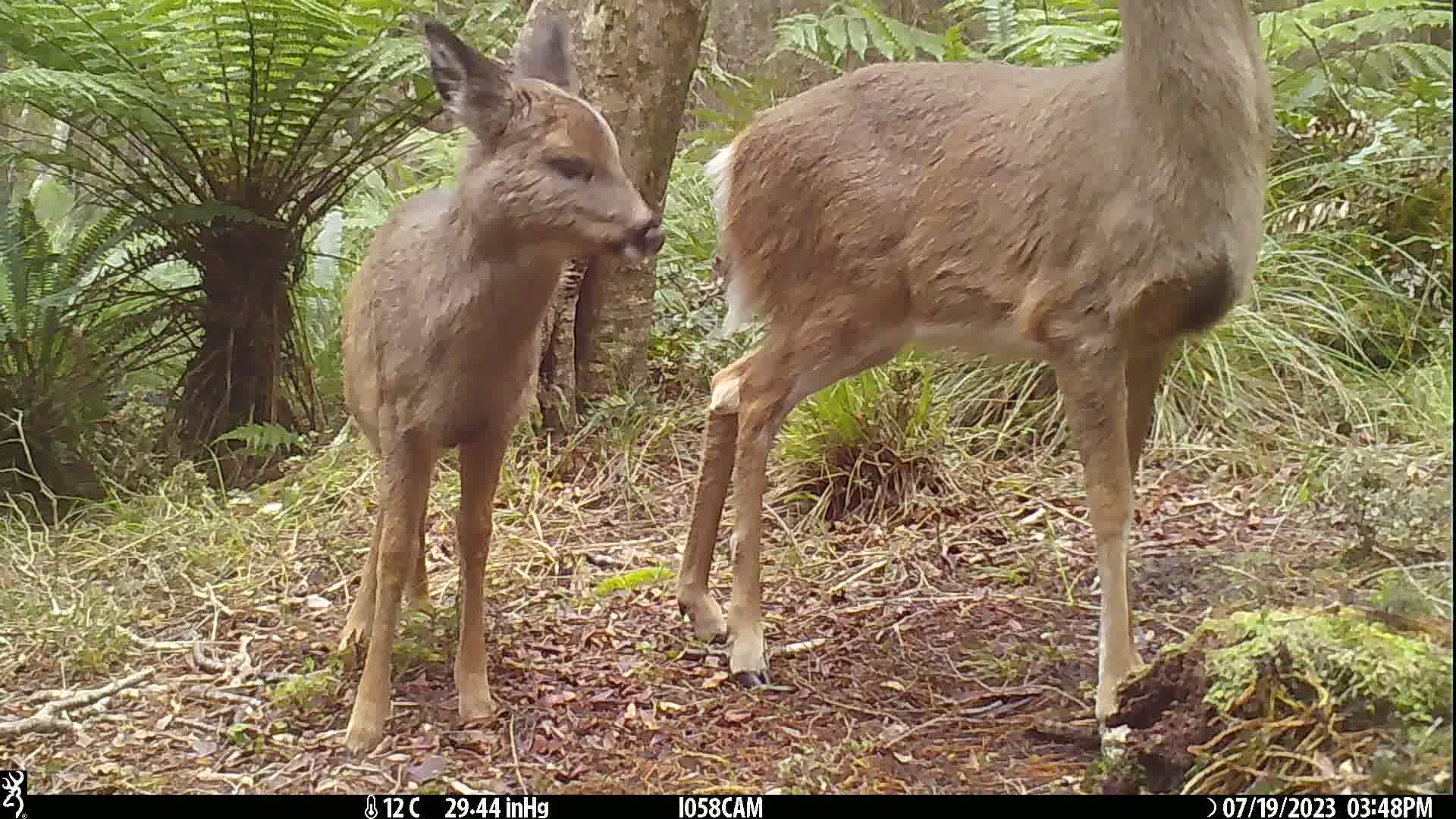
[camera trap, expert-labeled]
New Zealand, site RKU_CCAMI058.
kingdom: Animalia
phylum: Chordata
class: Mammalia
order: Artiodactyla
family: Cervidae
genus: Odocoileus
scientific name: Odocoileus virginianus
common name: white-tailed deer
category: white tailed deer